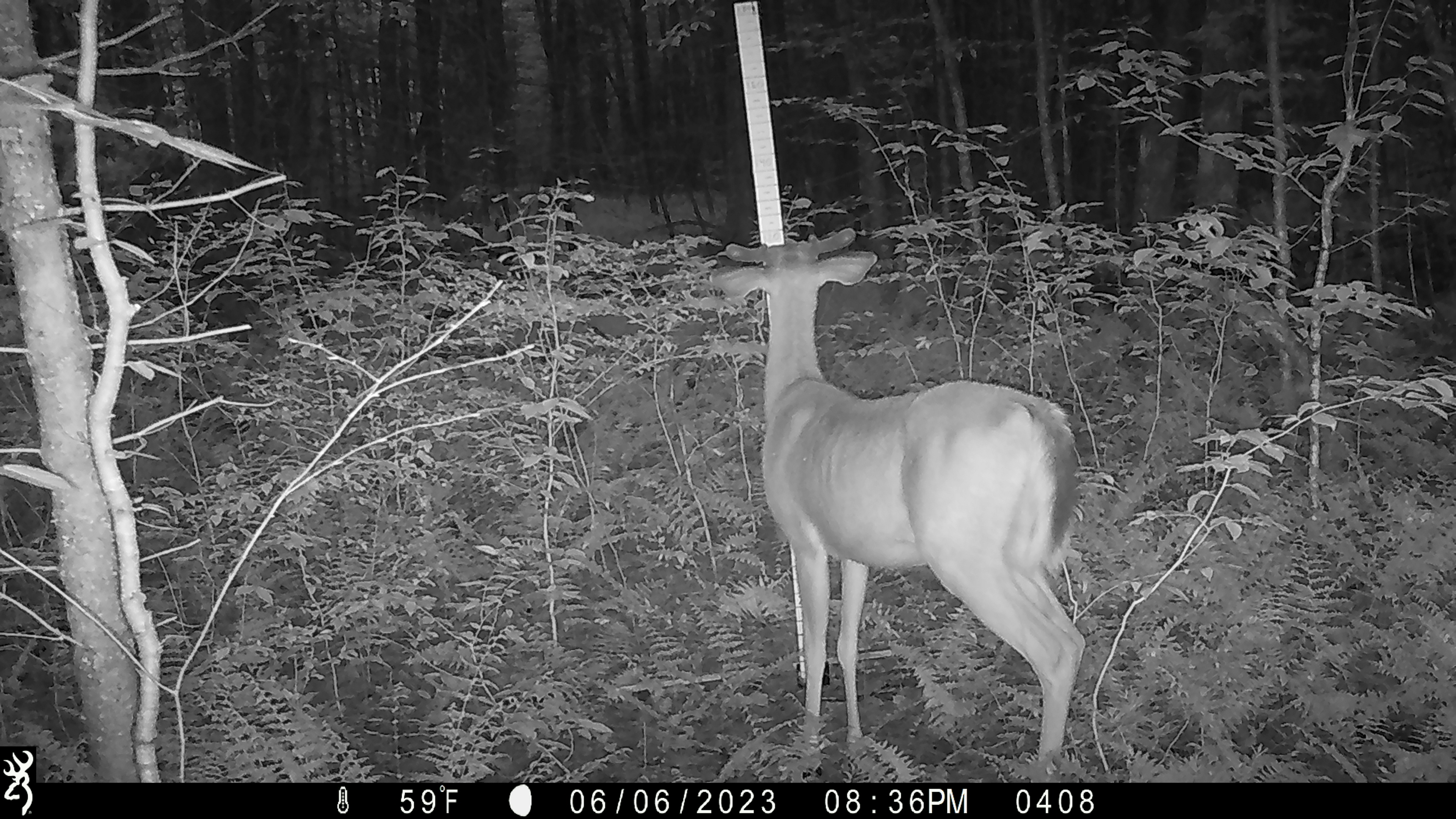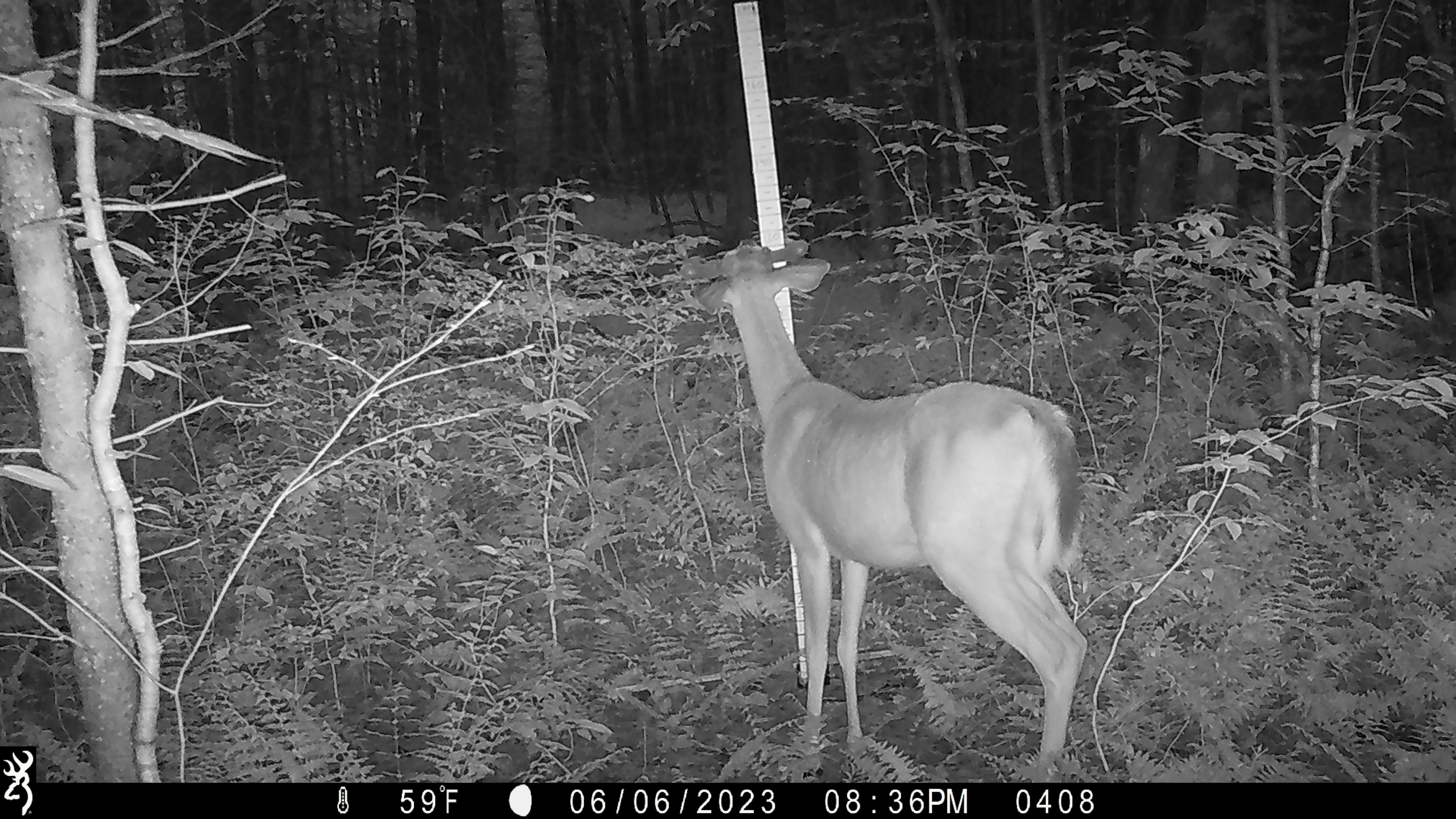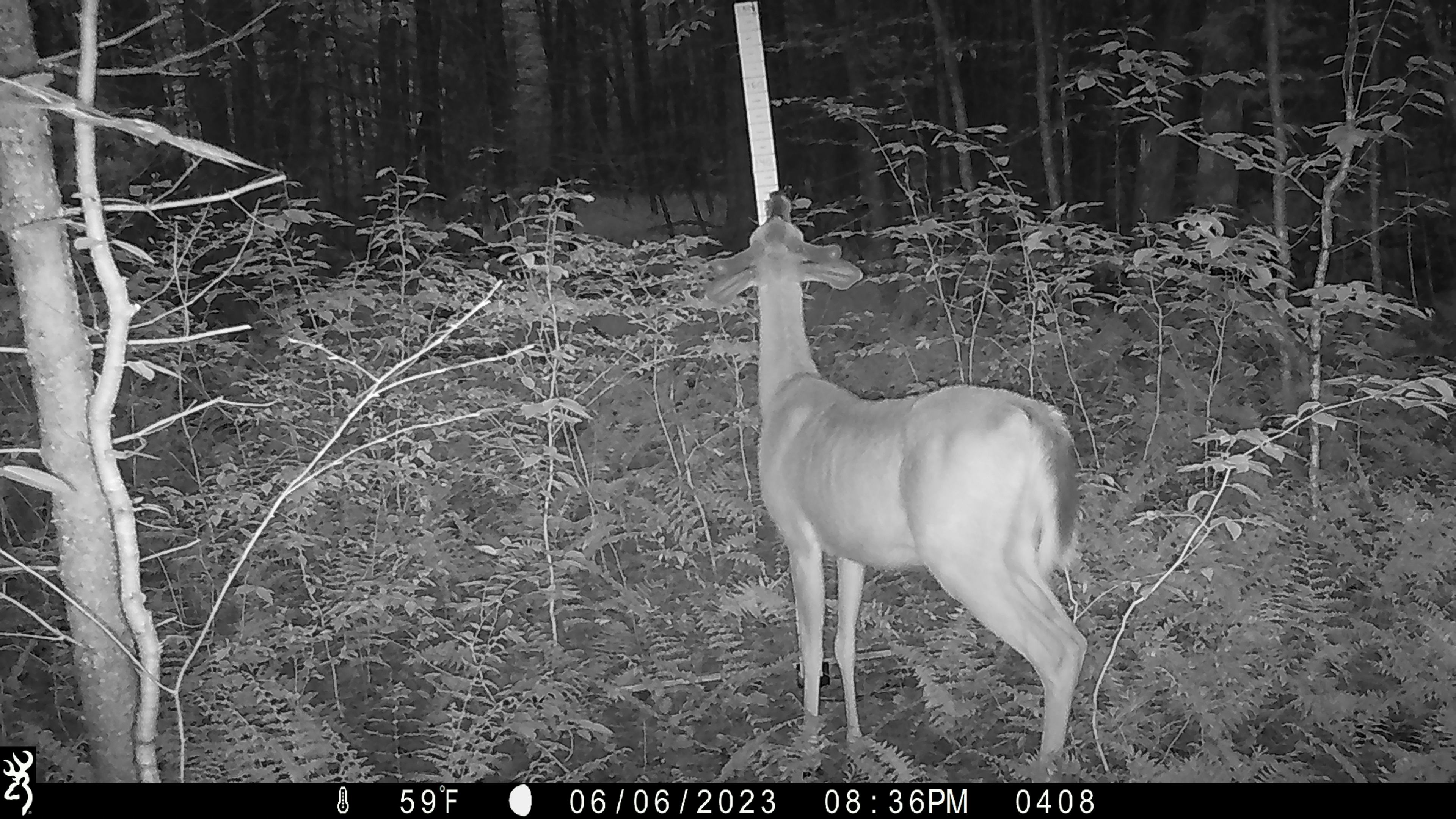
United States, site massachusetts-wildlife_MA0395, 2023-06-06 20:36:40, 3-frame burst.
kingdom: Animalia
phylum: Chordata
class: Mammalia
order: Artiodactyla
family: Cervidae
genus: Odocoileus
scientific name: Odocoileus virginianus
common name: white-tailed deer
White-tailed deer (Odocoileus virginianus).